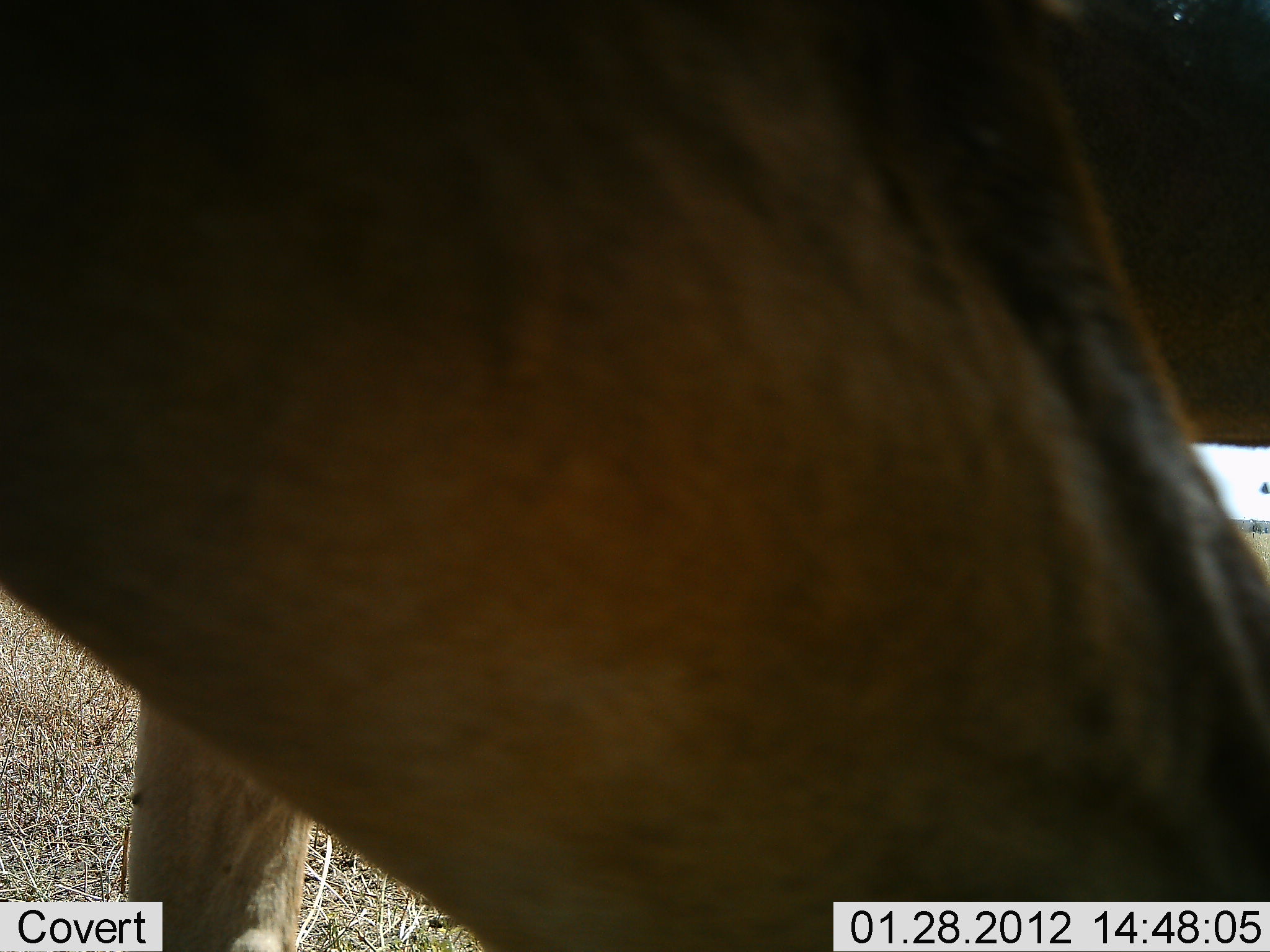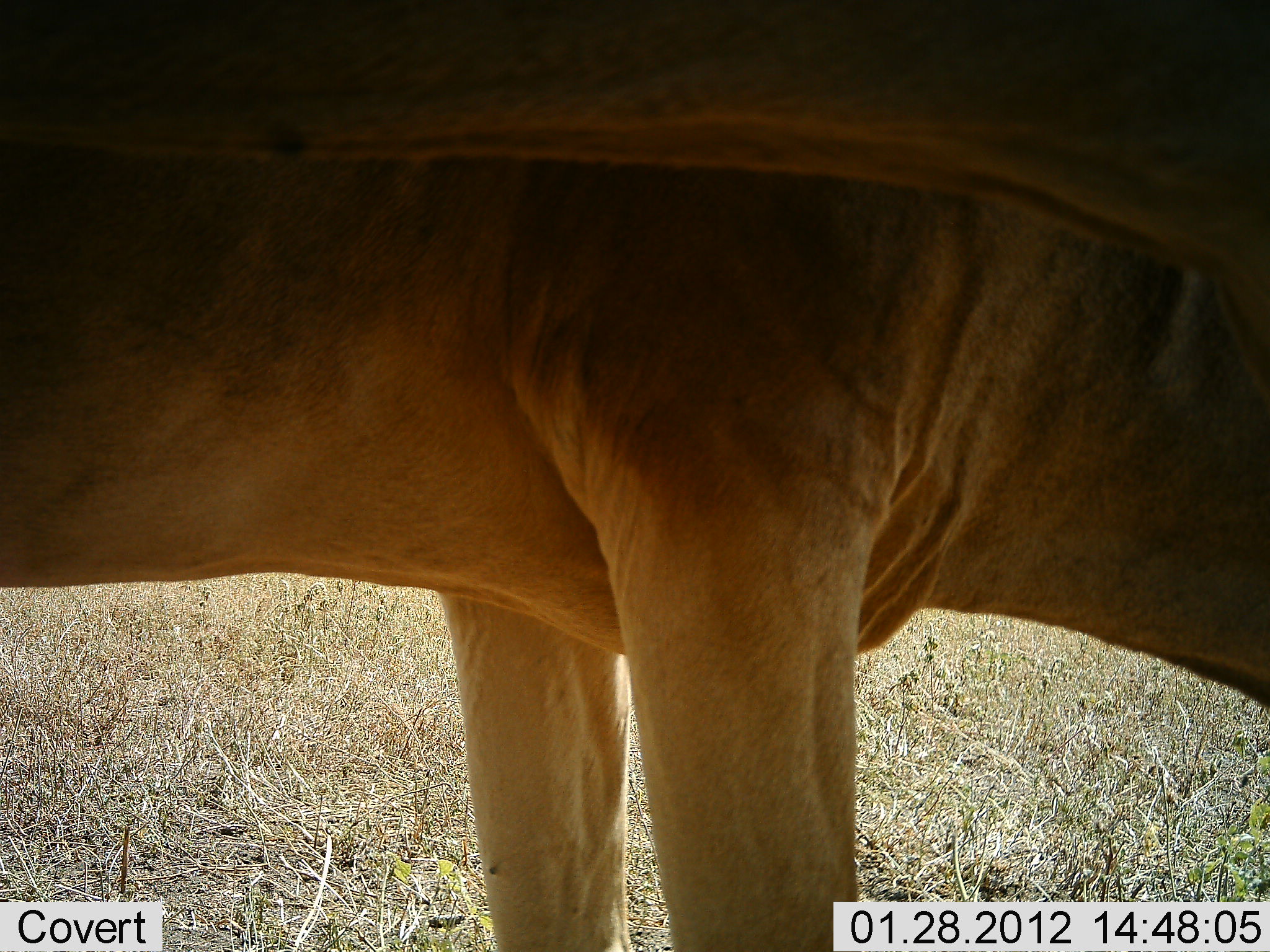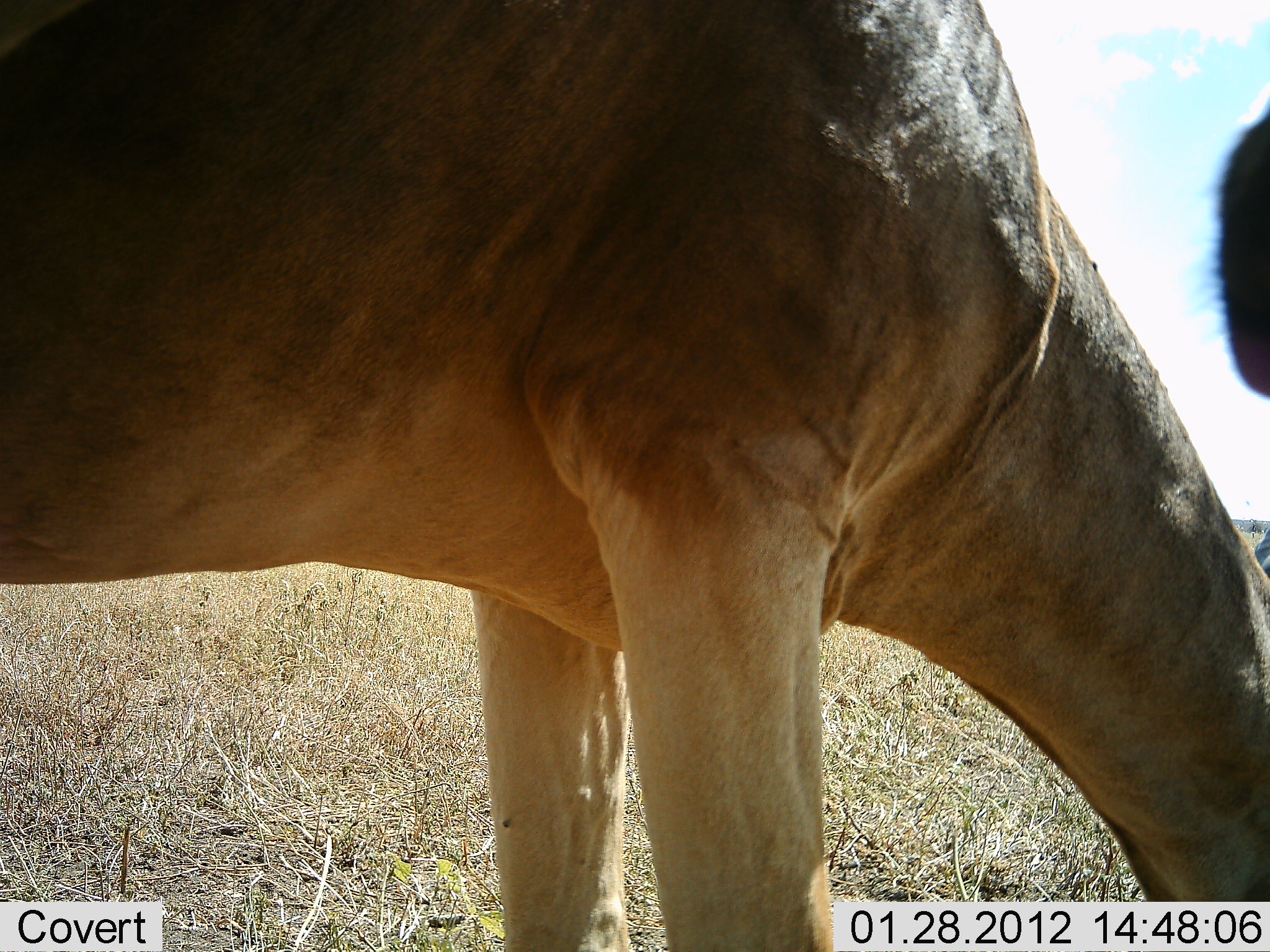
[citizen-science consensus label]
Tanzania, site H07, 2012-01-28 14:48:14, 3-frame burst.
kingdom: Animalia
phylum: Chordata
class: Mammalia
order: Artiodactyla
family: Bovidae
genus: Alcelaphus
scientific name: Alcelaphus buselaphus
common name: hartebeest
Hartebeest (Alcelaphus buselaphus), count 2. Behavior (volunteer vote fractions): standing 83%, resting 0%, moving 17%, interacting 0%. Young present (vote fraction): 0%. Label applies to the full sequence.